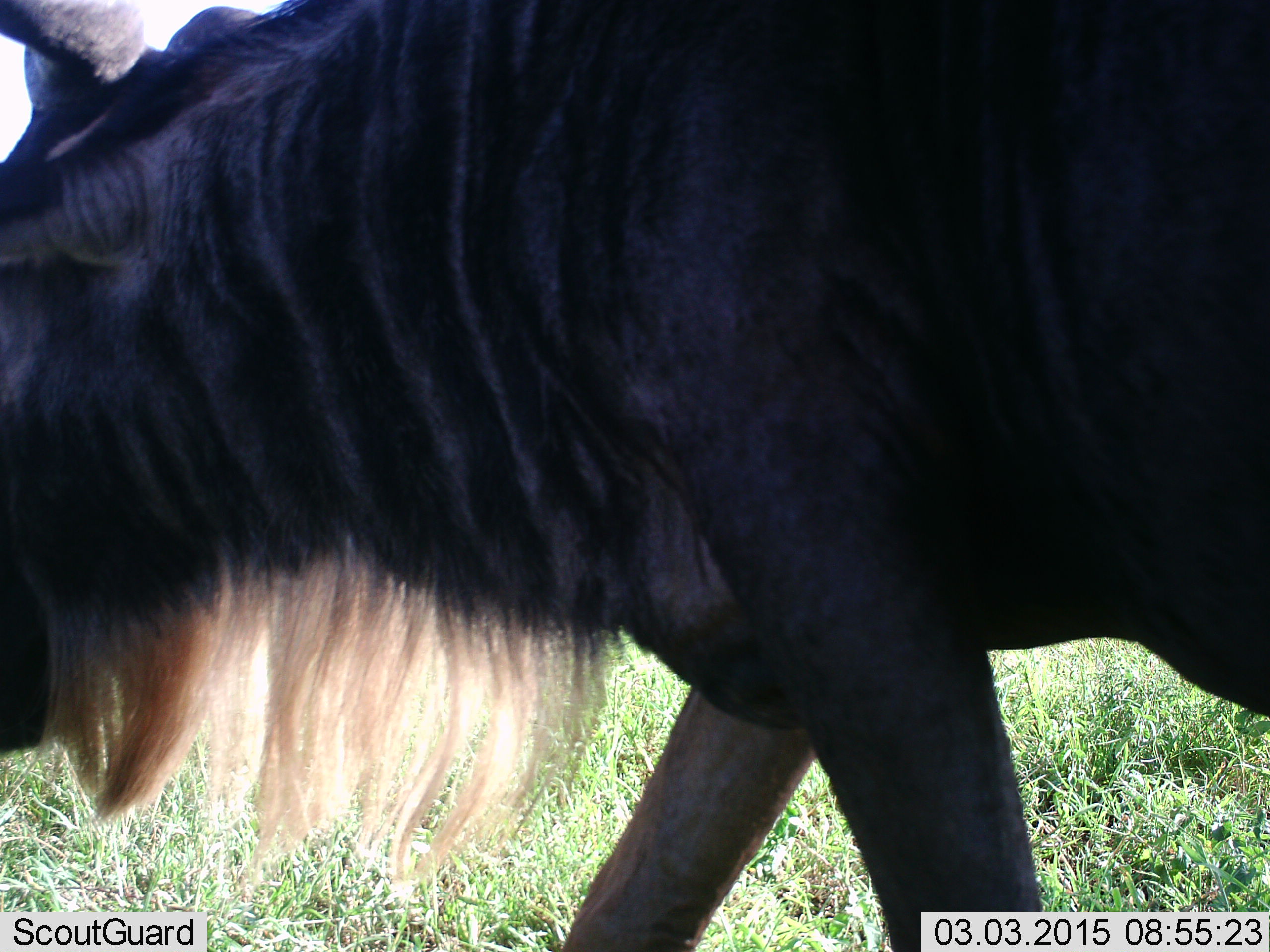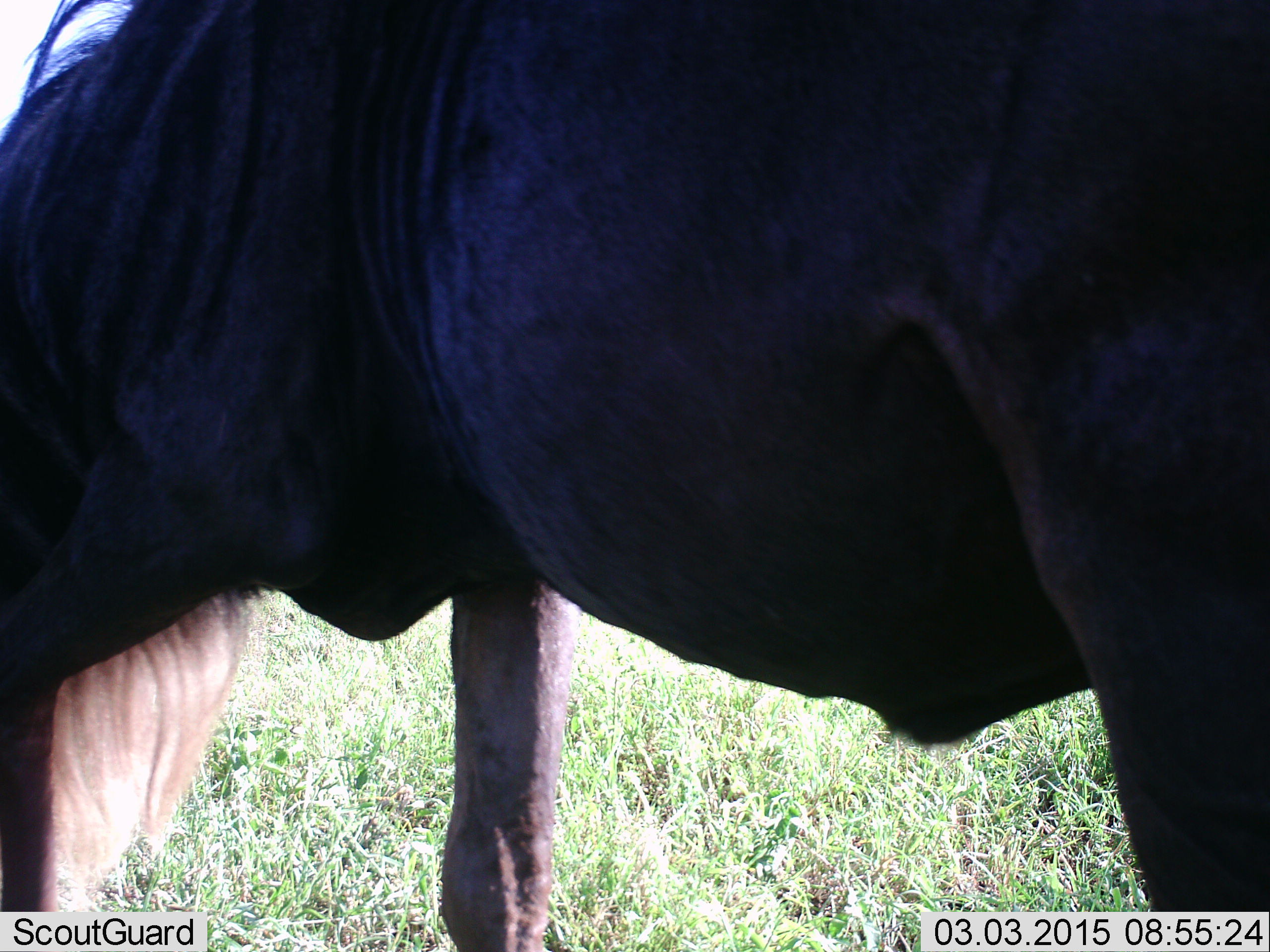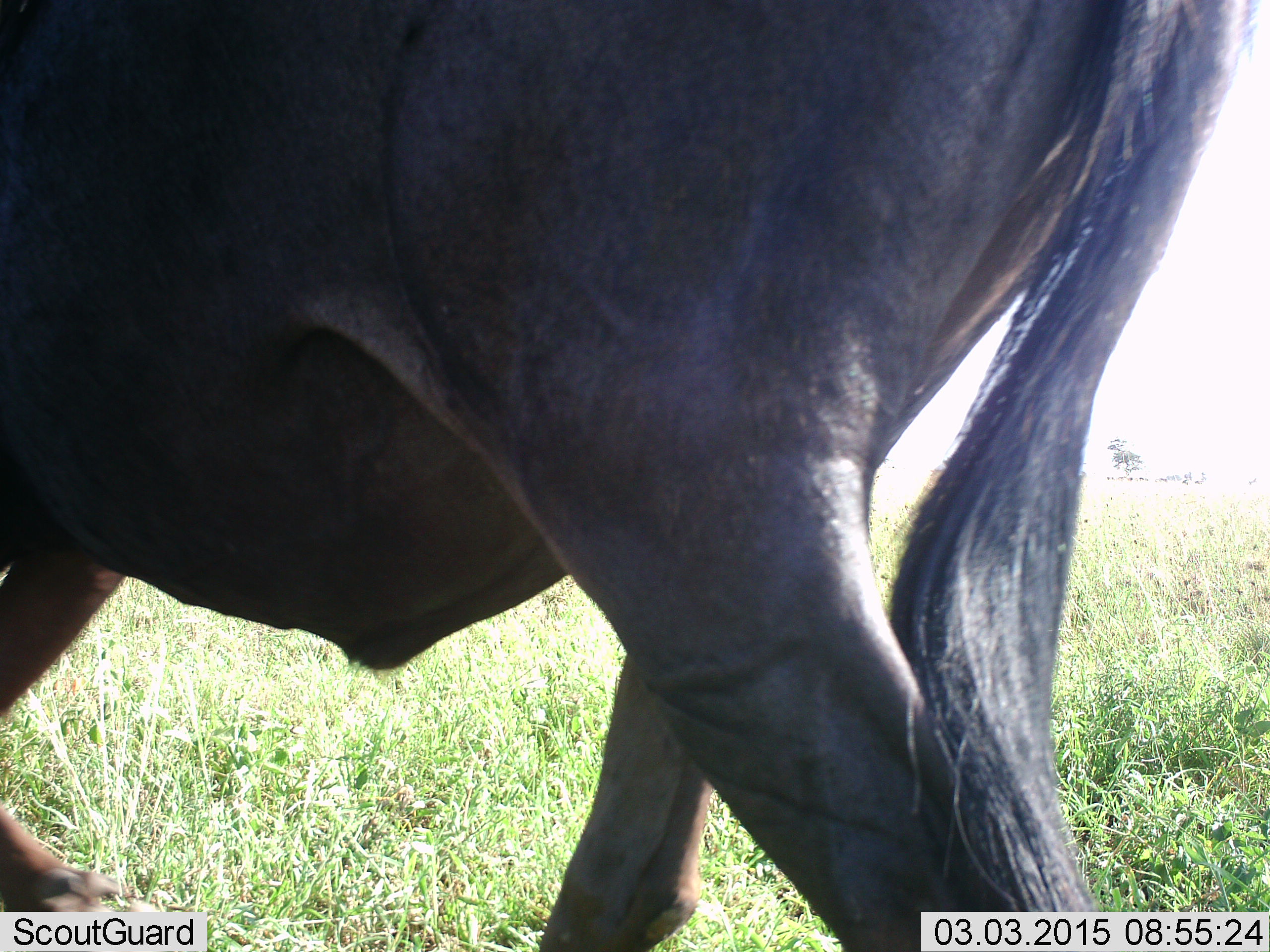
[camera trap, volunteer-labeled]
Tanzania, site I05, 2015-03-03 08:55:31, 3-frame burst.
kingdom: Animalia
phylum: Chordata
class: Mammalia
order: Artiodactyla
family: Bovidae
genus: Connochaetes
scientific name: Connochaetes taurinus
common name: blue wildebeest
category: wildebeest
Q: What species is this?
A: Wildebeest (blue wildebeest) (Connochaetes taurinus).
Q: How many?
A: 1.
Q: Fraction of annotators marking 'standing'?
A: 30%.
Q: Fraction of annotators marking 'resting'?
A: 0%.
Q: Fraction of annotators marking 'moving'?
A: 70%.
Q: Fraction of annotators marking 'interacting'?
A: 0%.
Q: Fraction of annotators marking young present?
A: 0%.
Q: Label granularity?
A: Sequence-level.